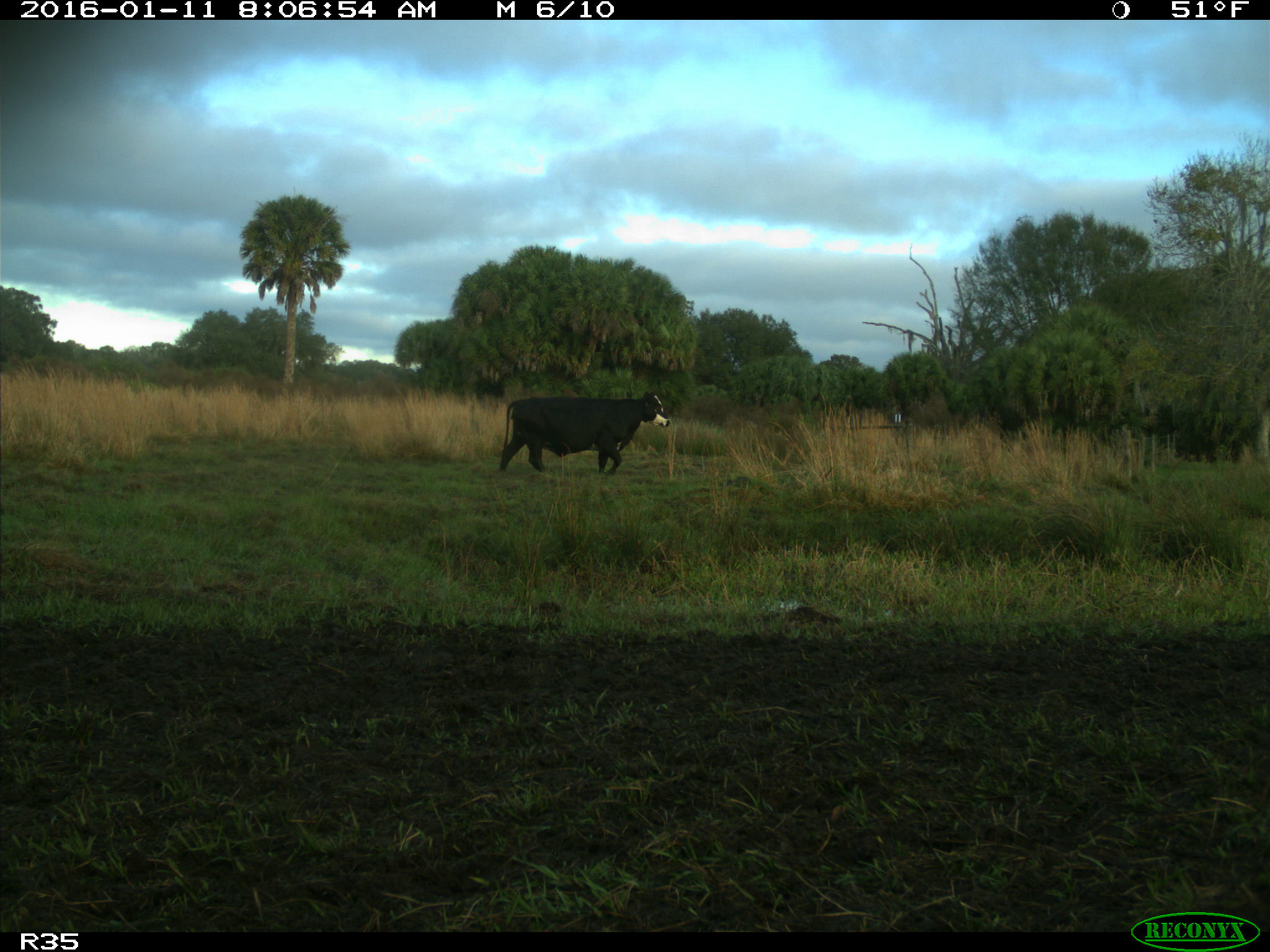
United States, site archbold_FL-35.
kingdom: Animalia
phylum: Chordata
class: Mammalia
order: Artiodactyla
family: Bovidae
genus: Bos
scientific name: Bos taurus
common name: domestic cow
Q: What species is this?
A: Bos taurus (domestic cow).